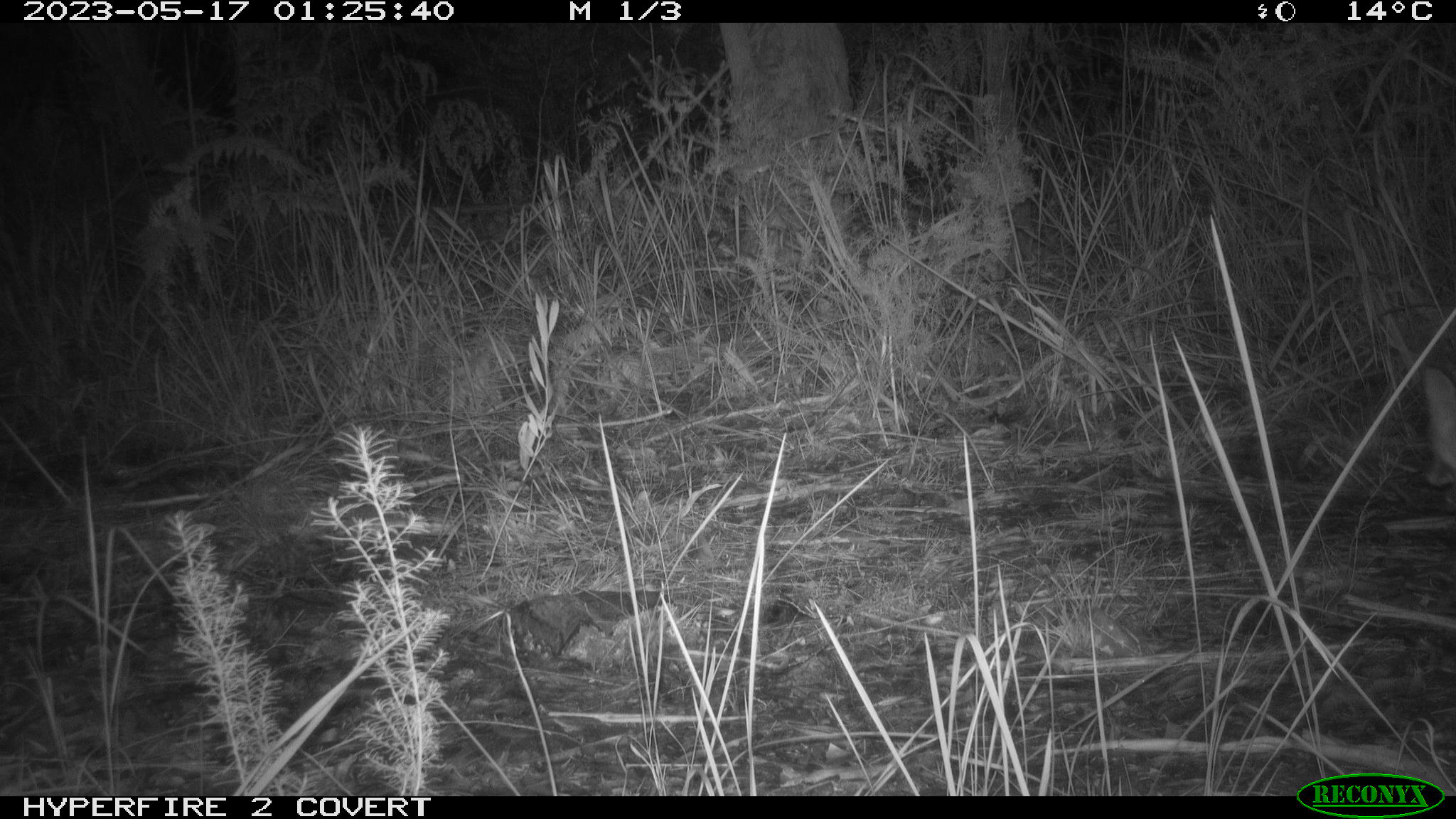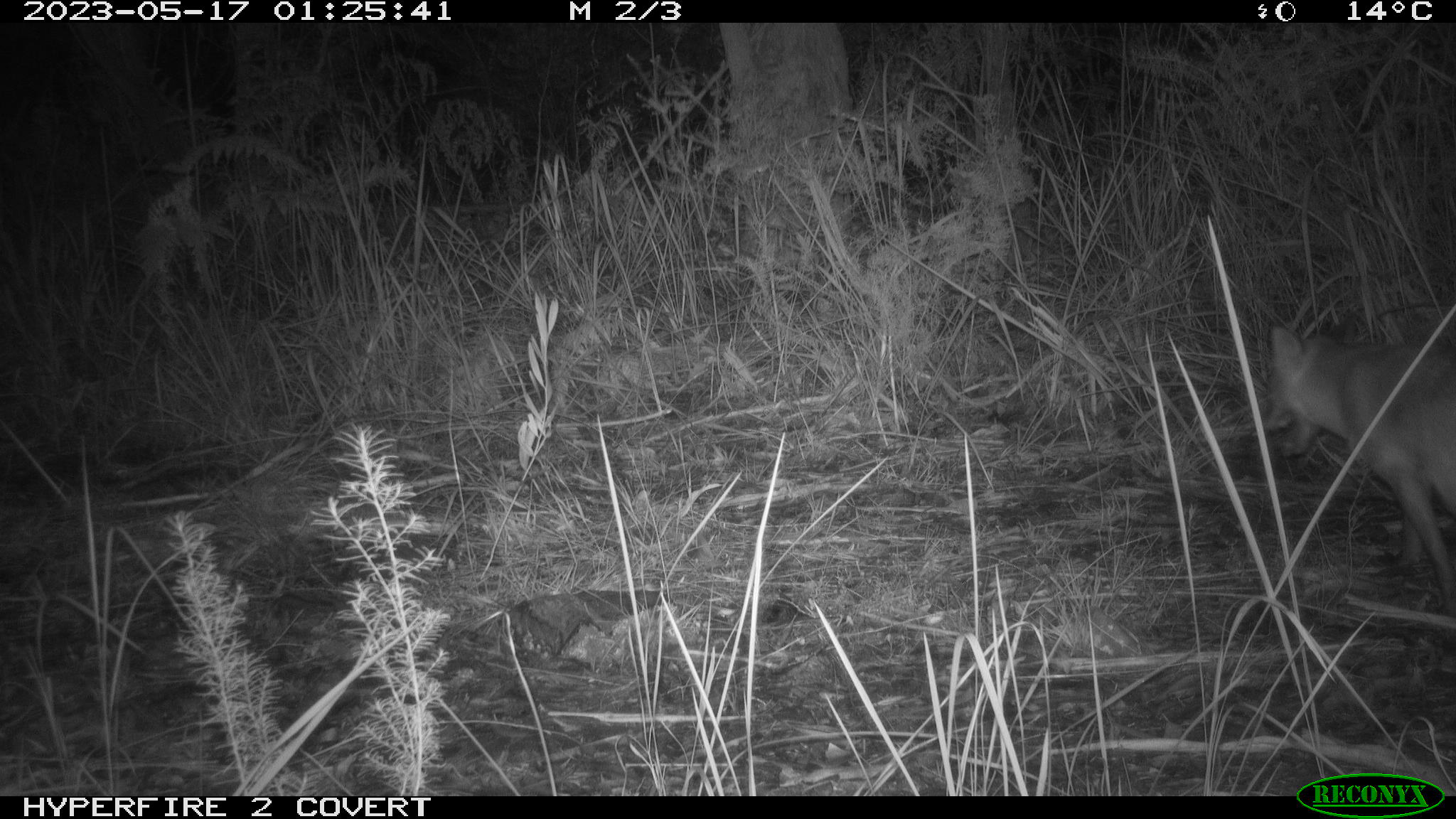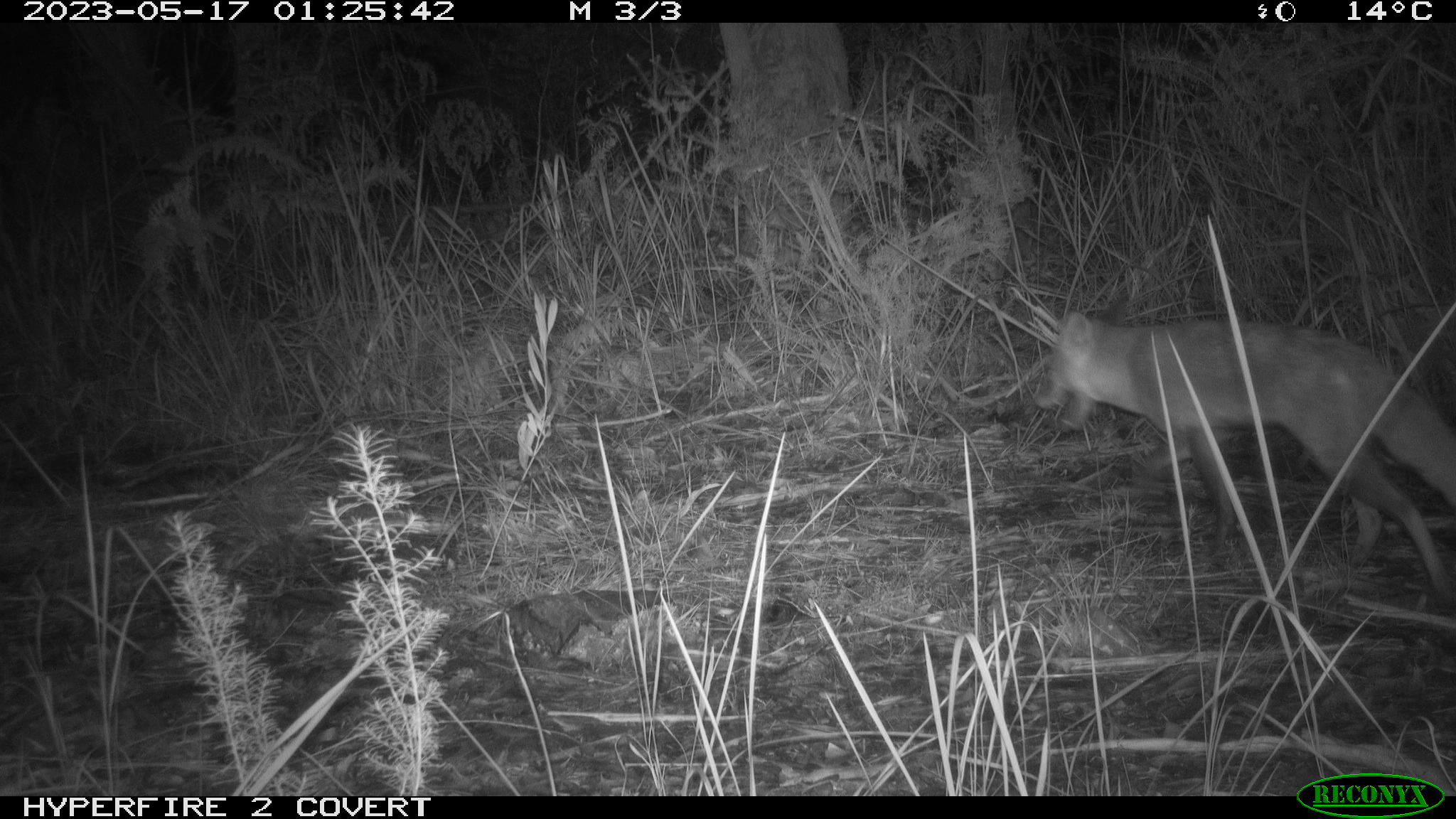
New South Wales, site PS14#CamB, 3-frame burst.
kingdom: Animalia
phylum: Chordata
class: Mammalia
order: Carnivora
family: Canidae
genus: Vulpes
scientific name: Vulpes vulpes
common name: red fox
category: fox